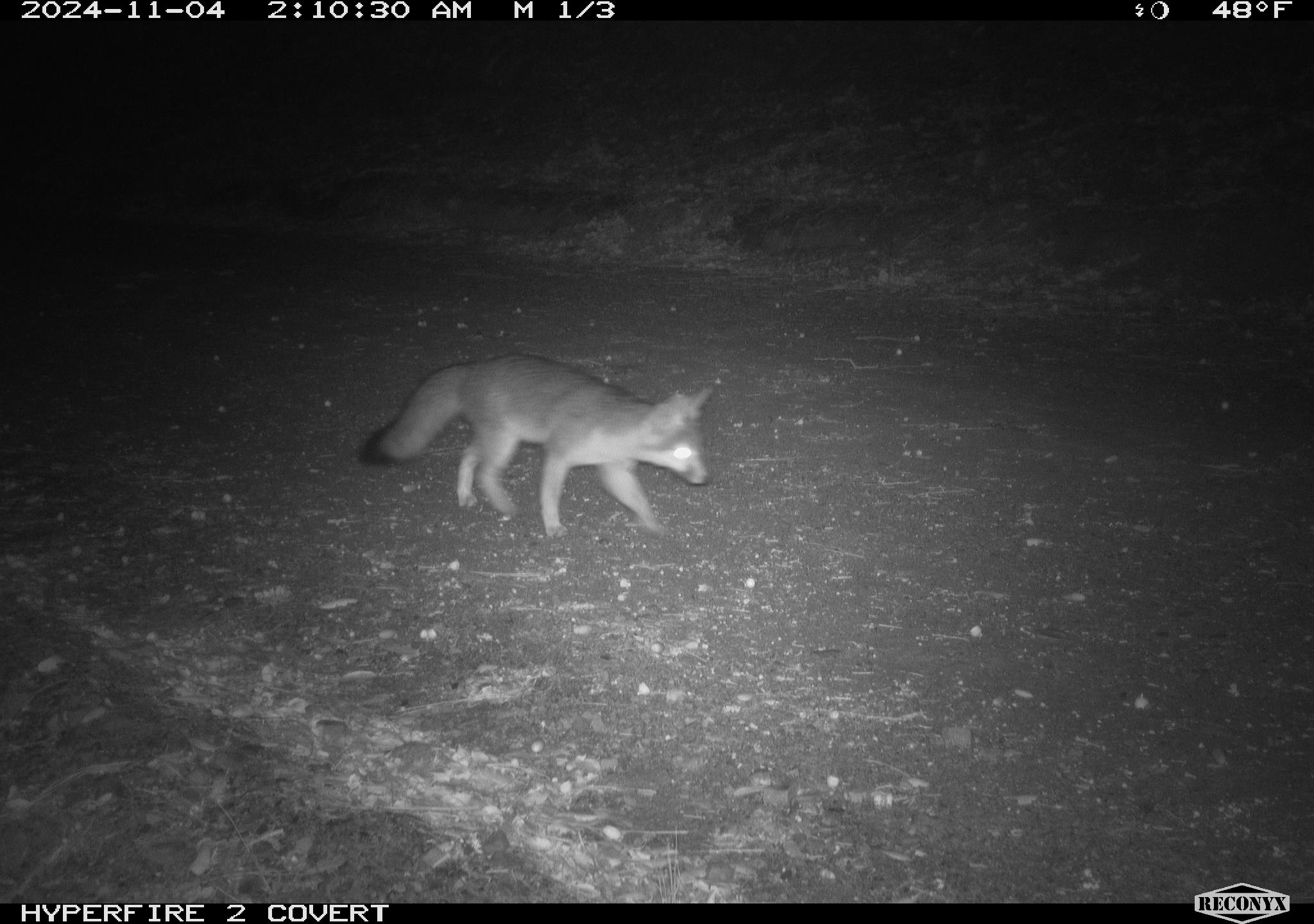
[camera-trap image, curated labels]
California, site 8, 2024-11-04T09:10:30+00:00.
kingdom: Animalia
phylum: Chordata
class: Mammalia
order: Carnivora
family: Canidae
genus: Urocyon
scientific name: Urocyon cinereoargenteus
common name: gray fox